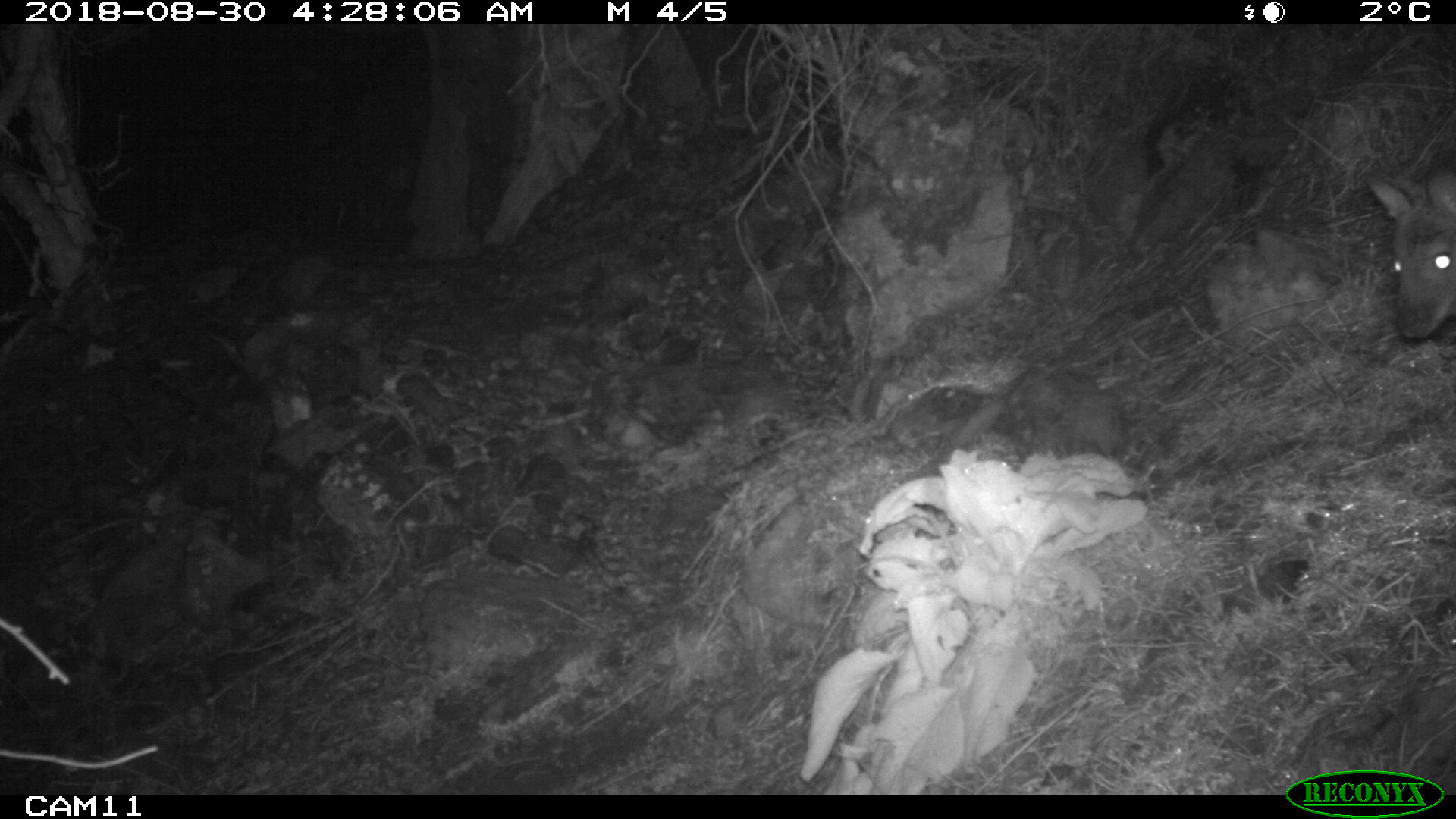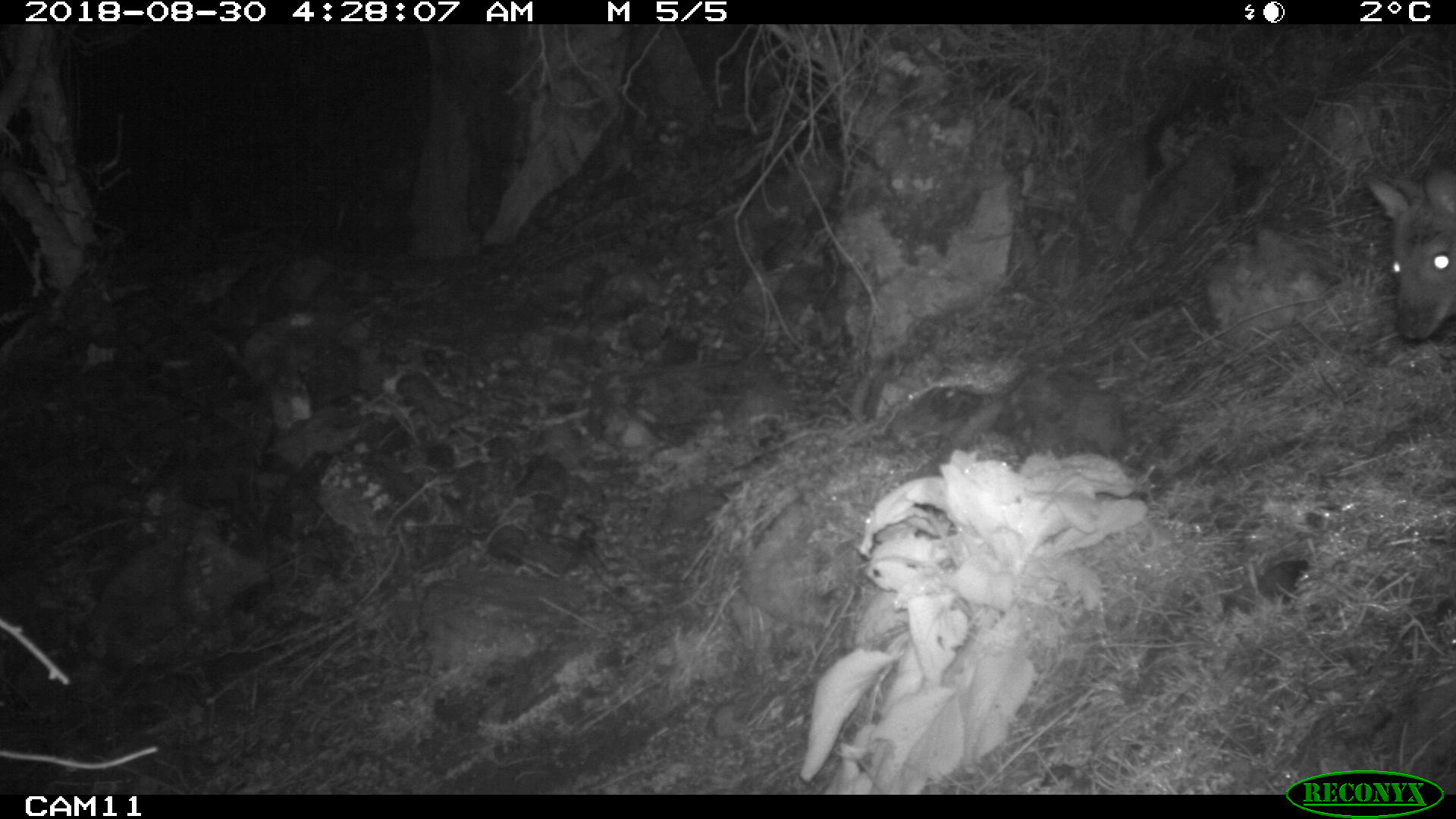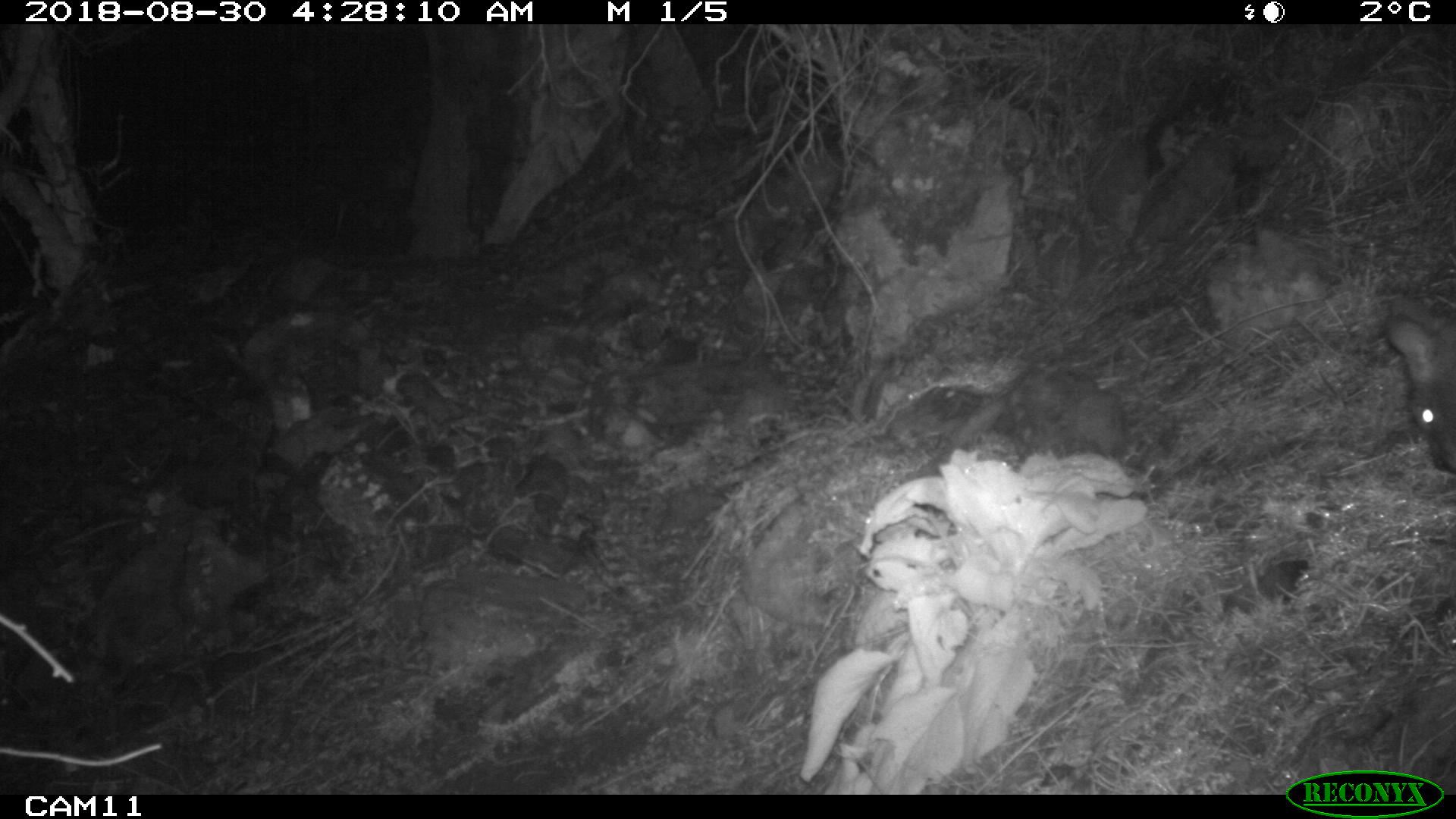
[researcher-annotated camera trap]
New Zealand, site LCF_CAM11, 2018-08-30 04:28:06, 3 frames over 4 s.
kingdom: Animalia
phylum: Chordata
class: Mammalia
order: Diprotodontia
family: Macropodidae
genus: Notamacropus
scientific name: Notamacropus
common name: wallaby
Wallaby (Notamacropus).